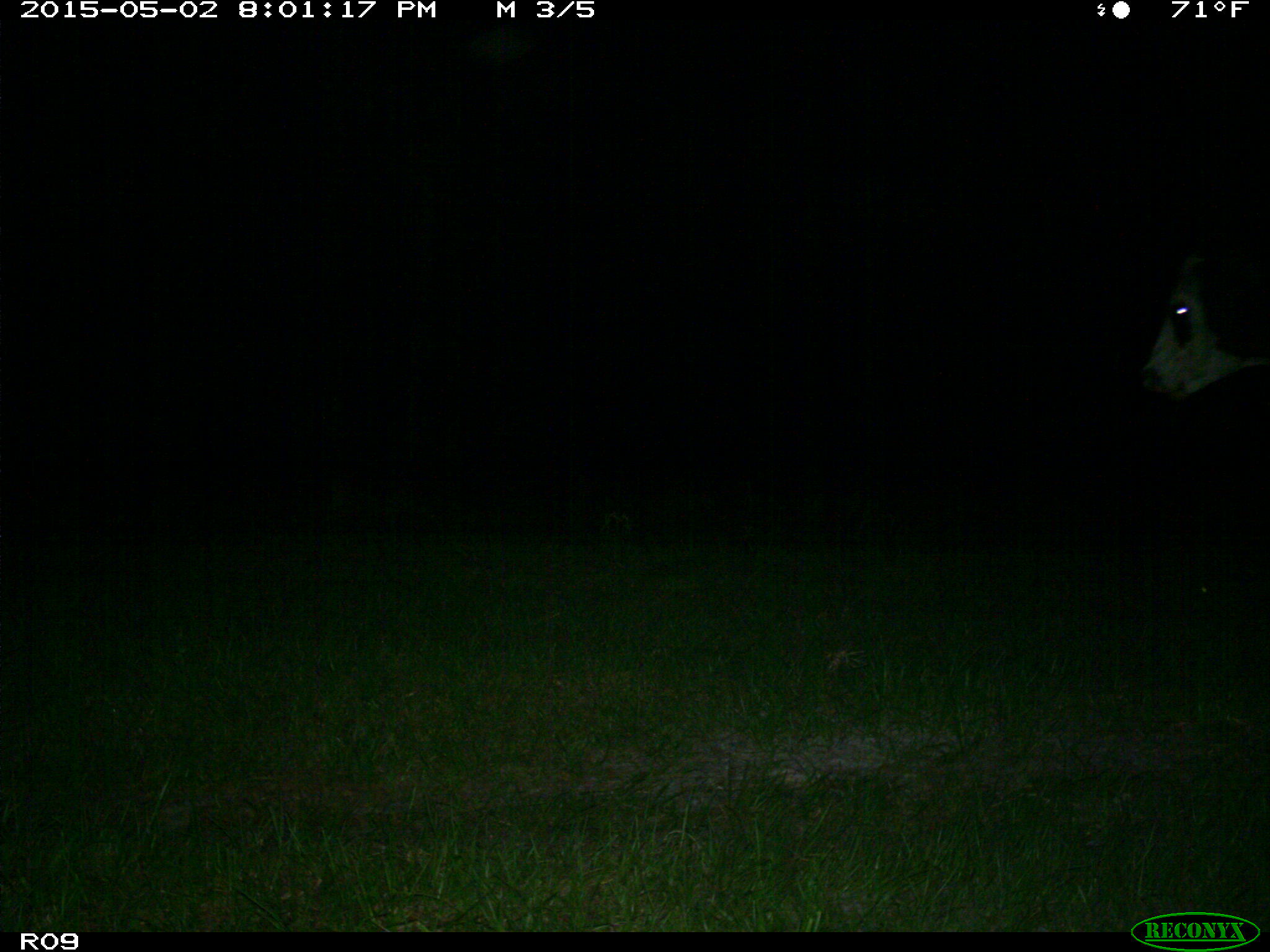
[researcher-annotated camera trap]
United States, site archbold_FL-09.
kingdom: Animalia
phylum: Chordata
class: Mammalia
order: Artiodactyla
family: Bovidae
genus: Bos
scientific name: Bos taurus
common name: domestic cow